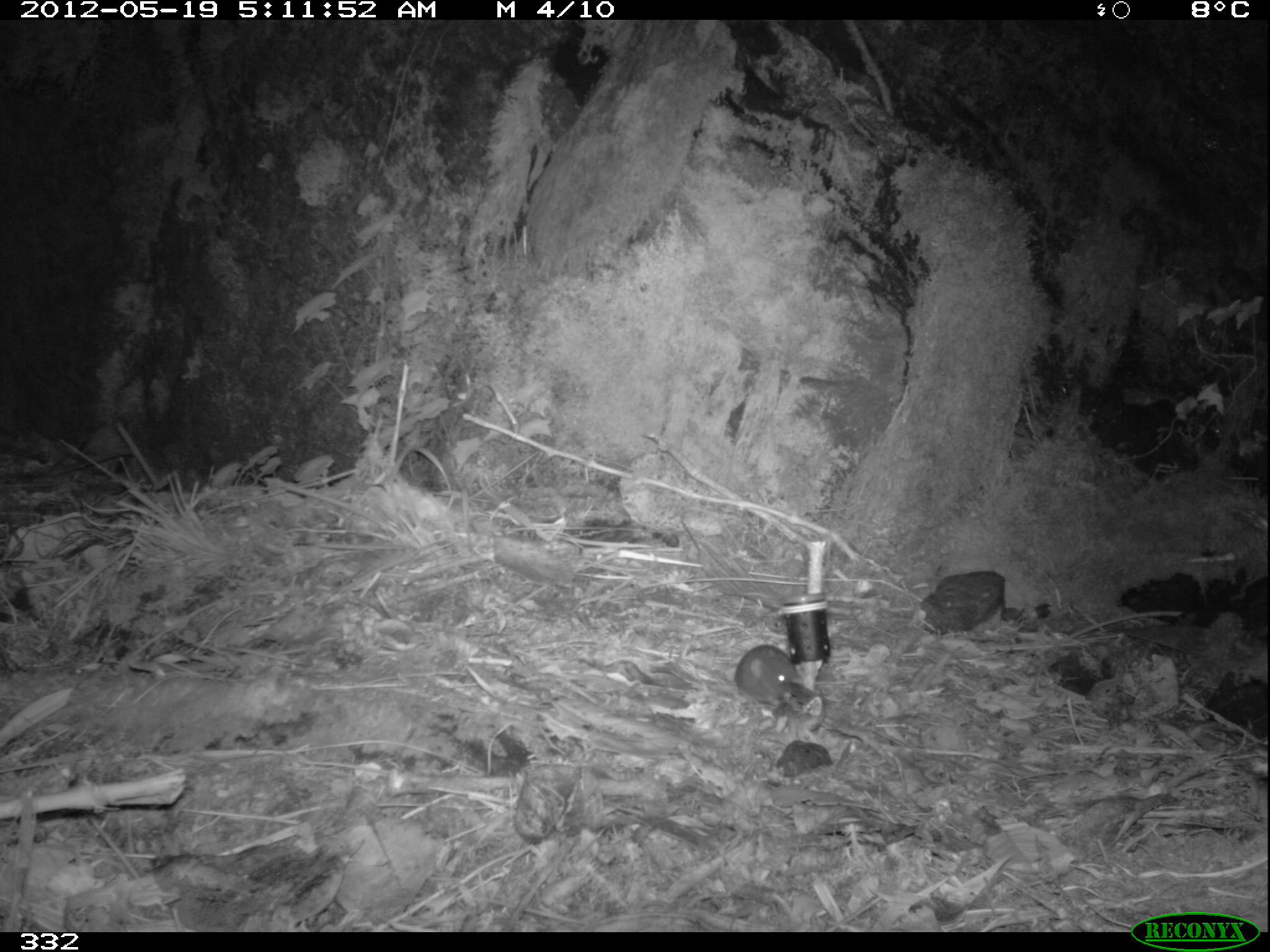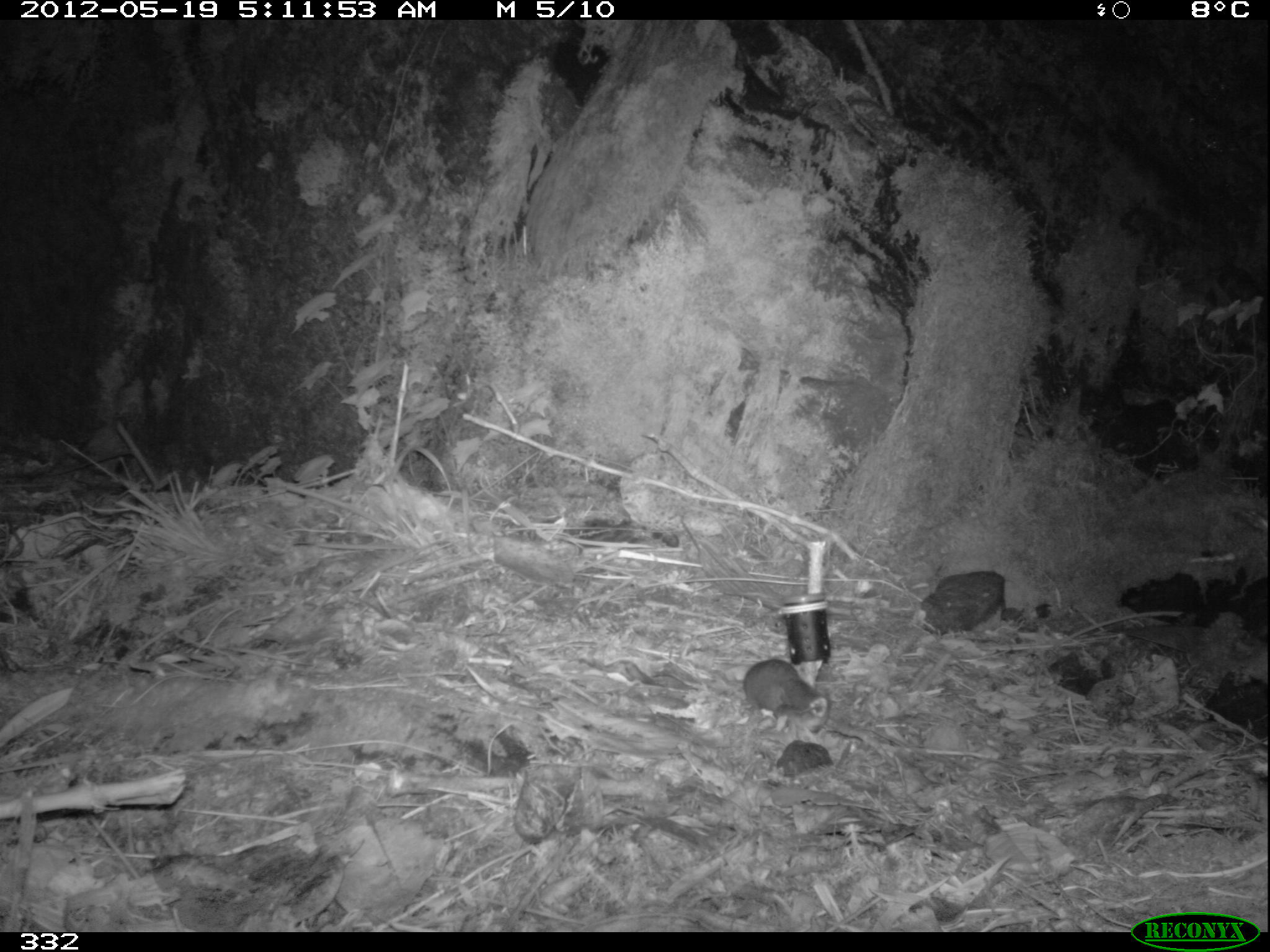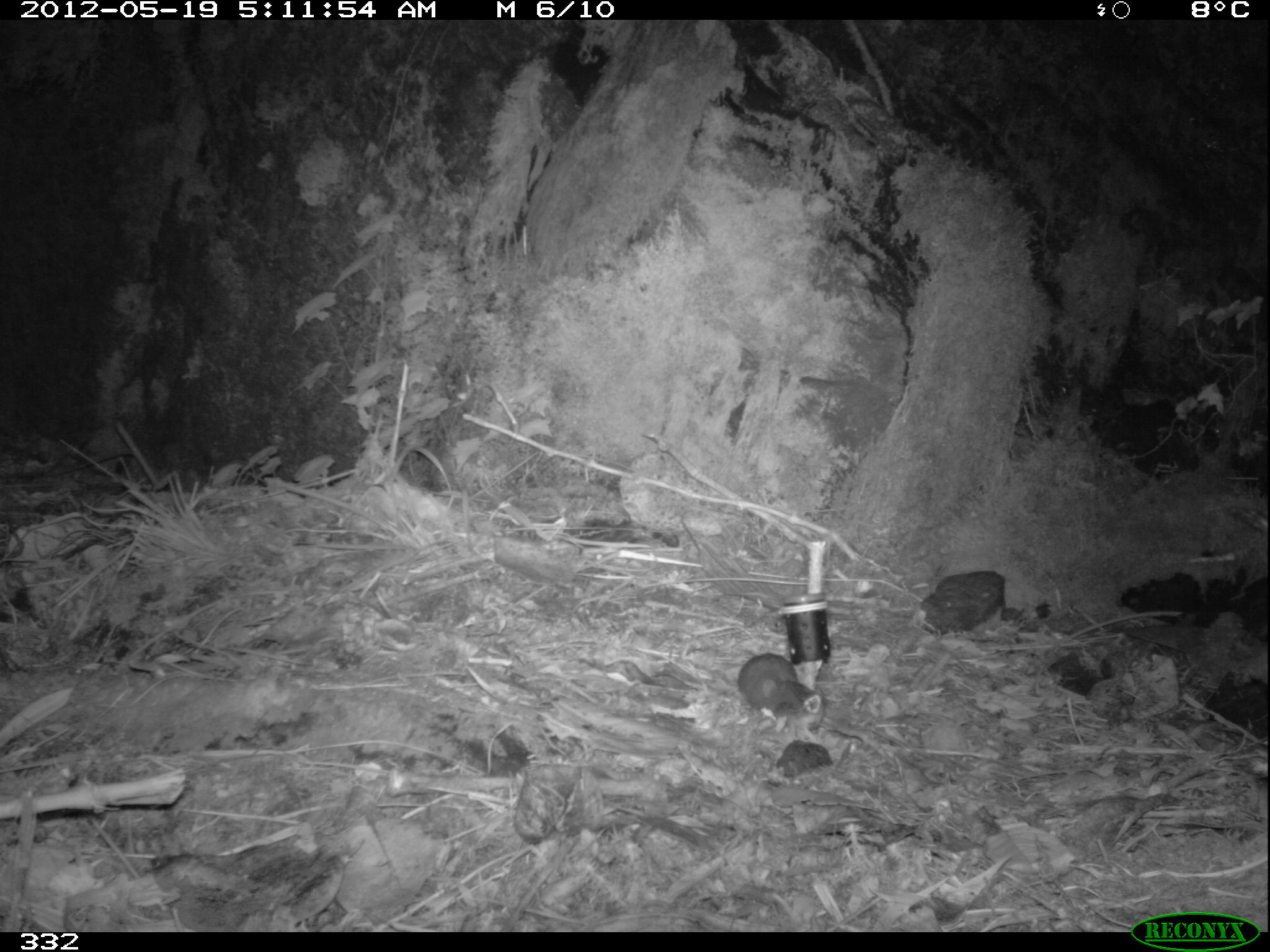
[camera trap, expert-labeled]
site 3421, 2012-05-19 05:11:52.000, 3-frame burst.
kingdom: Animalia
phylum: Chordata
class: Mammalia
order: Rodentia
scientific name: Rodentia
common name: rodents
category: unknown rodent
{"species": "unknown rodent (rodents) (Rodentia)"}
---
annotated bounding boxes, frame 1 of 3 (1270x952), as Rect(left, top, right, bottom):
unknown rodent: Rect(734, 643, 797, 707)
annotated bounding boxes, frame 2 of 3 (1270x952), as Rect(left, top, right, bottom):
unknown rodent: Rect(742, 657, 800, 711)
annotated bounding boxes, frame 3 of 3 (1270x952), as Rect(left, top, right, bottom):
unknown rodent: Rect(737, 652, 797, 711)